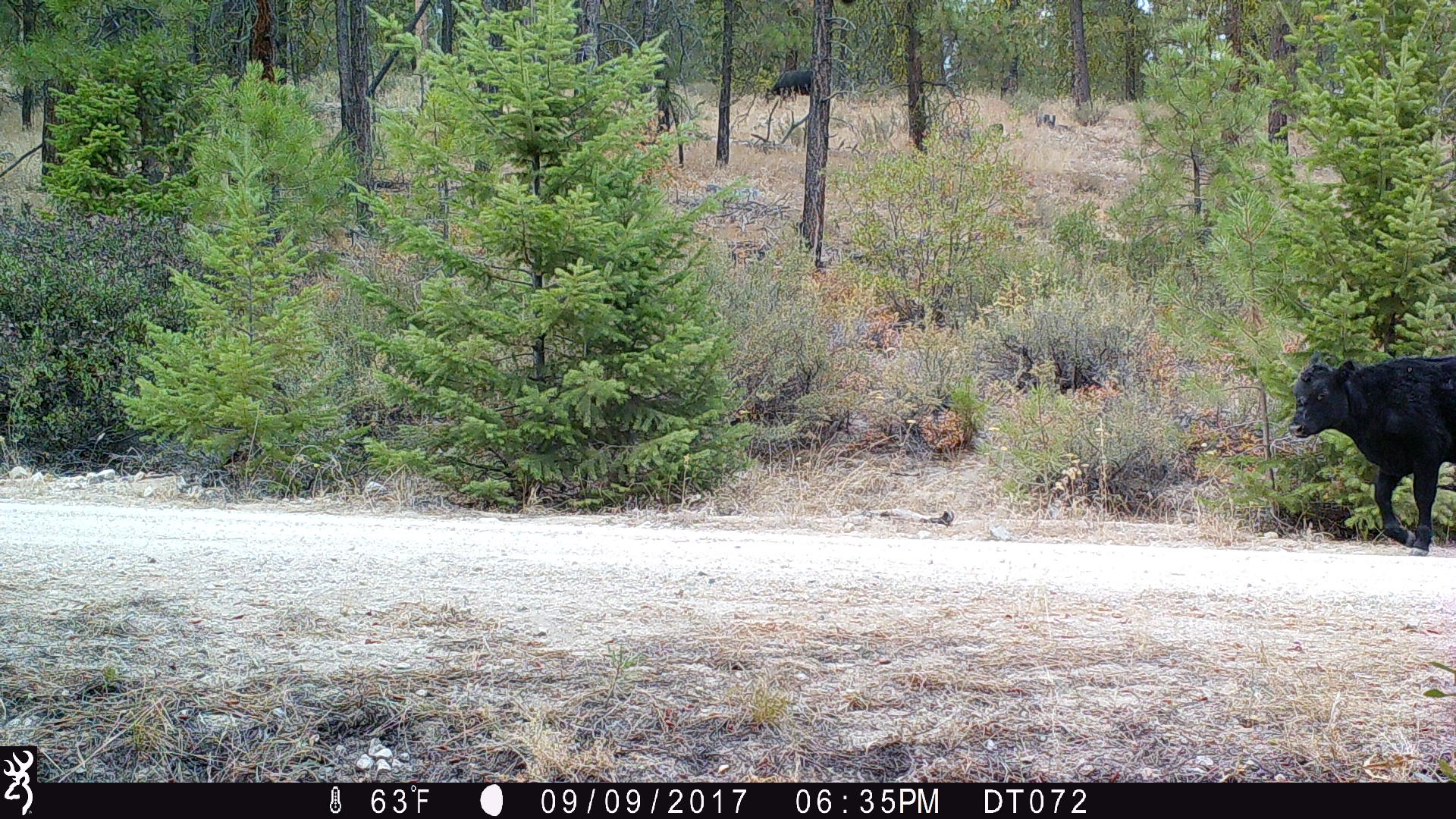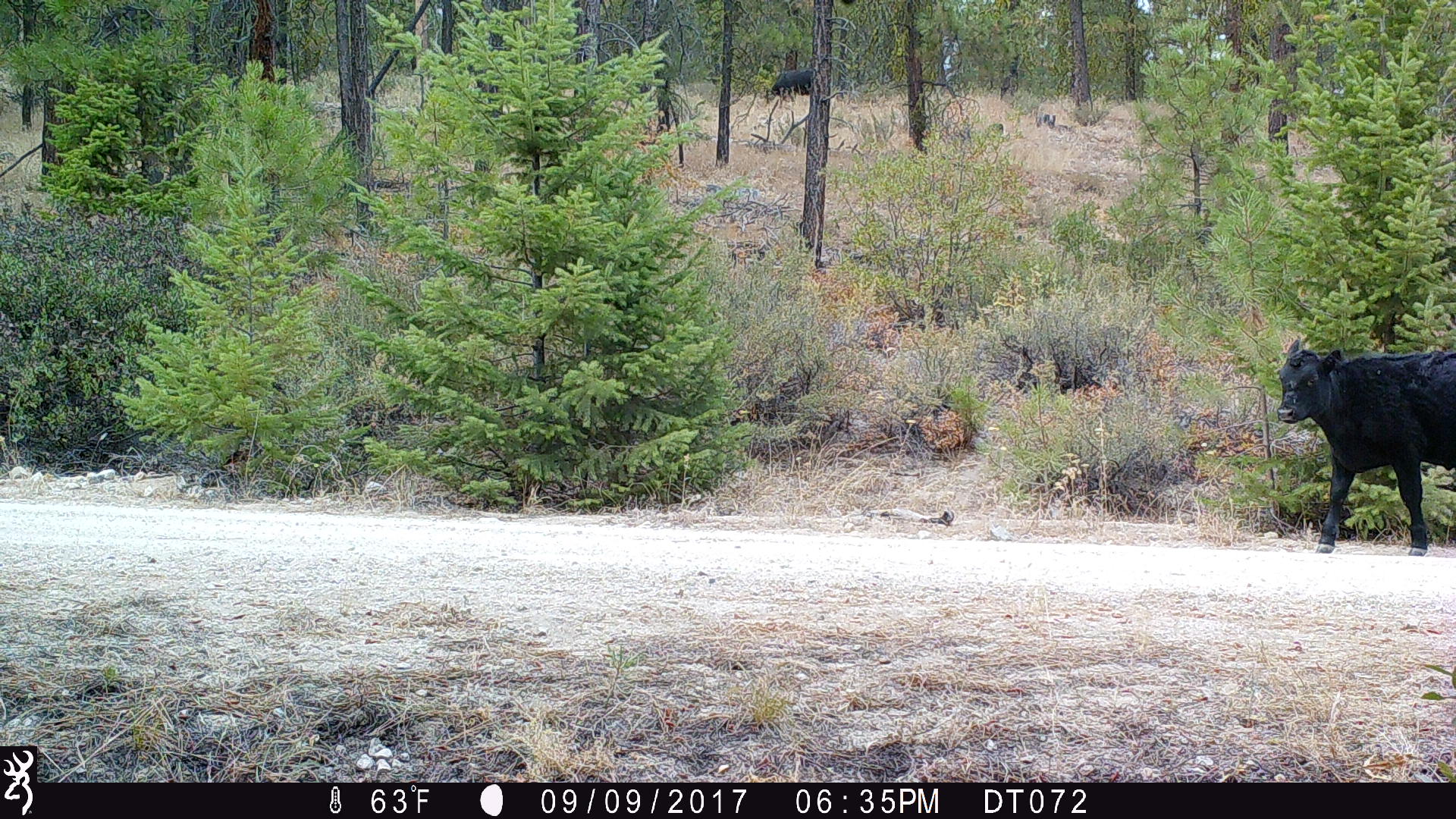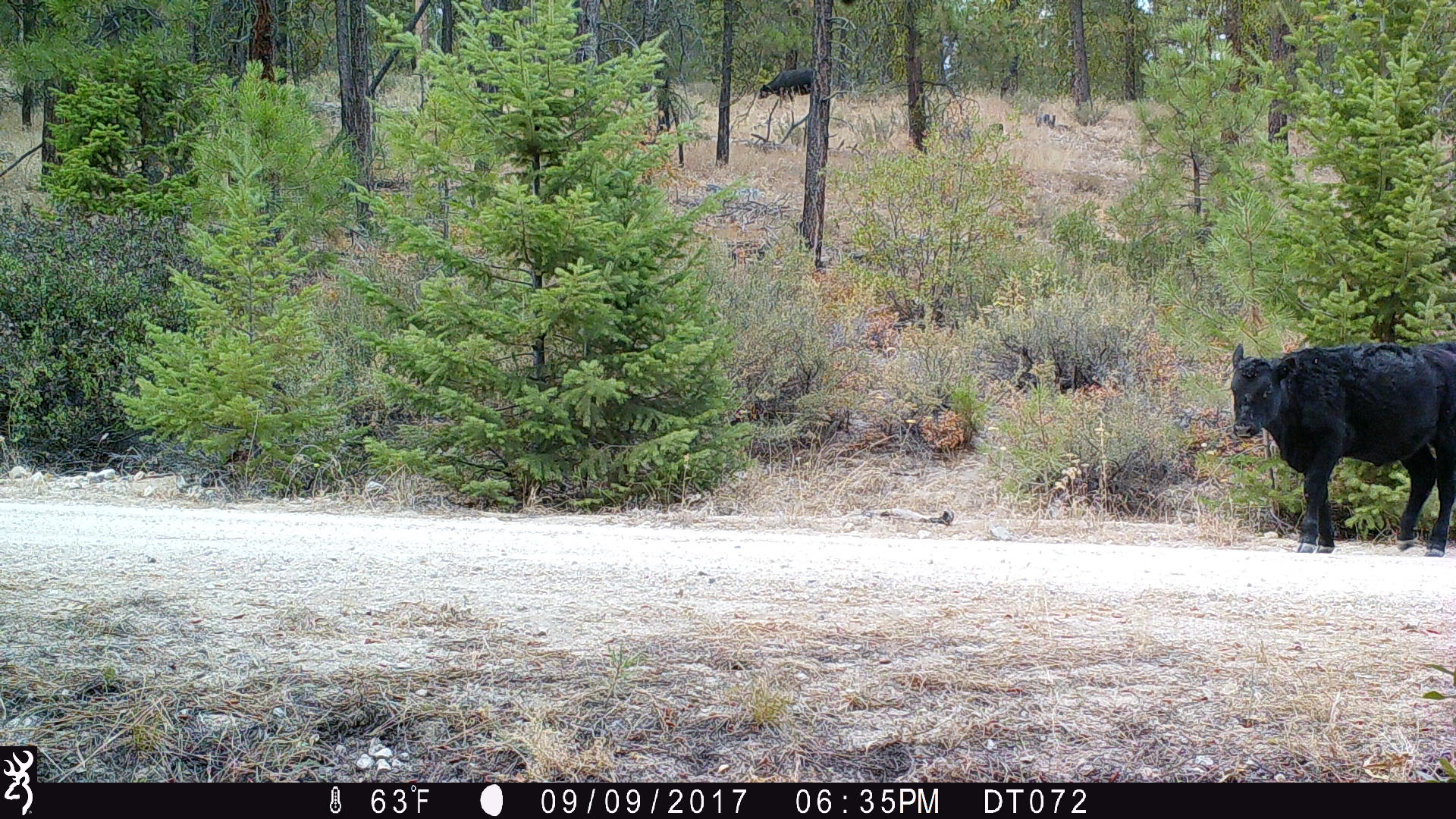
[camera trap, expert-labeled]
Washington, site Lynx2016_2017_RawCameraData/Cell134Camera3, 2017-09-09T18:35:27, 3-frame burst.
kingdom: Animalia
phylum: Chordata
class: Mammalia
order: Artiodactyla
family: Bovidae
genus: Bos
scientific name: Bos taurus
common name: domestic cattle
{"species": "domestic cattle (Bos taurus)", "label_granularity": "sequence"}